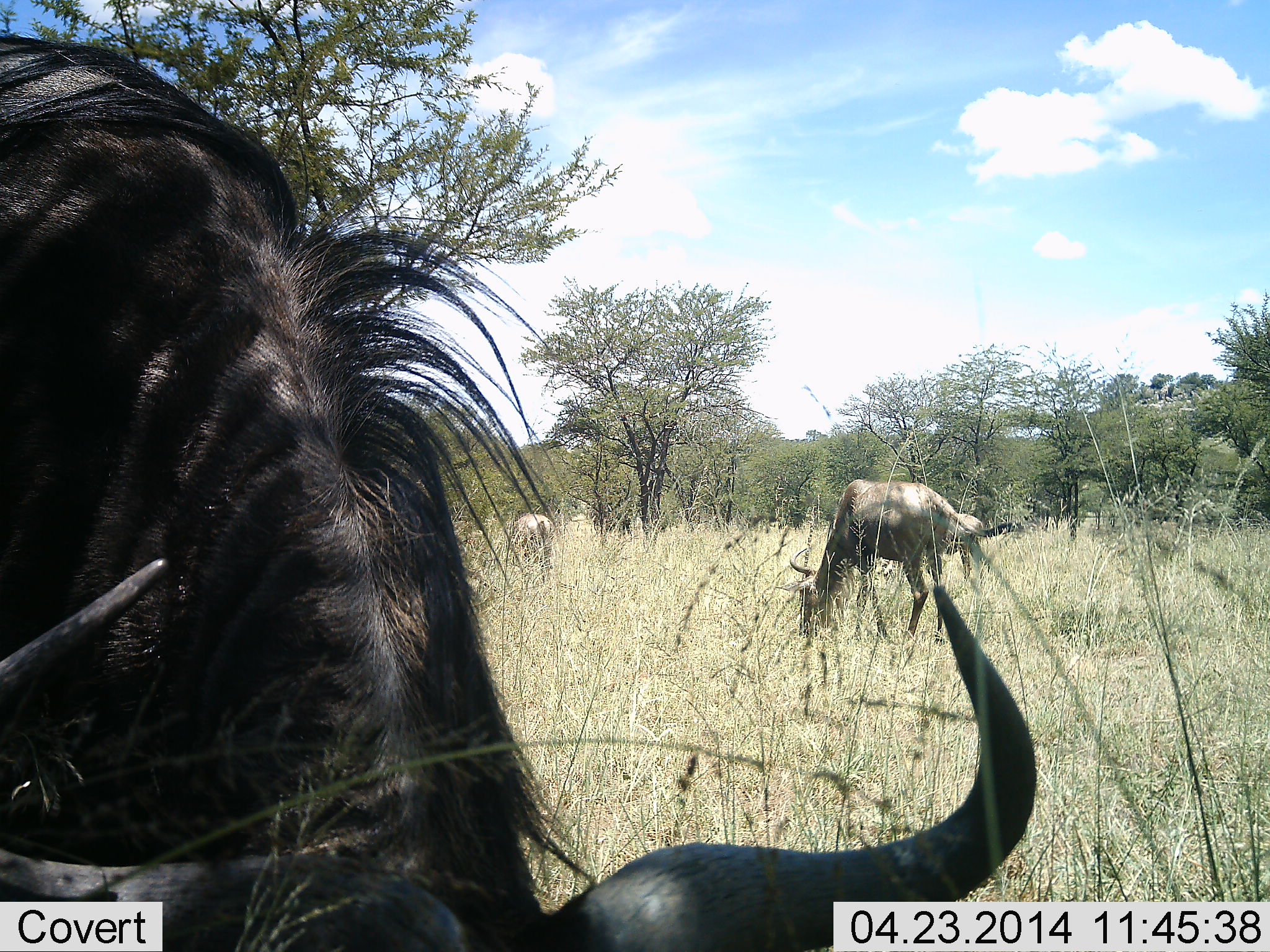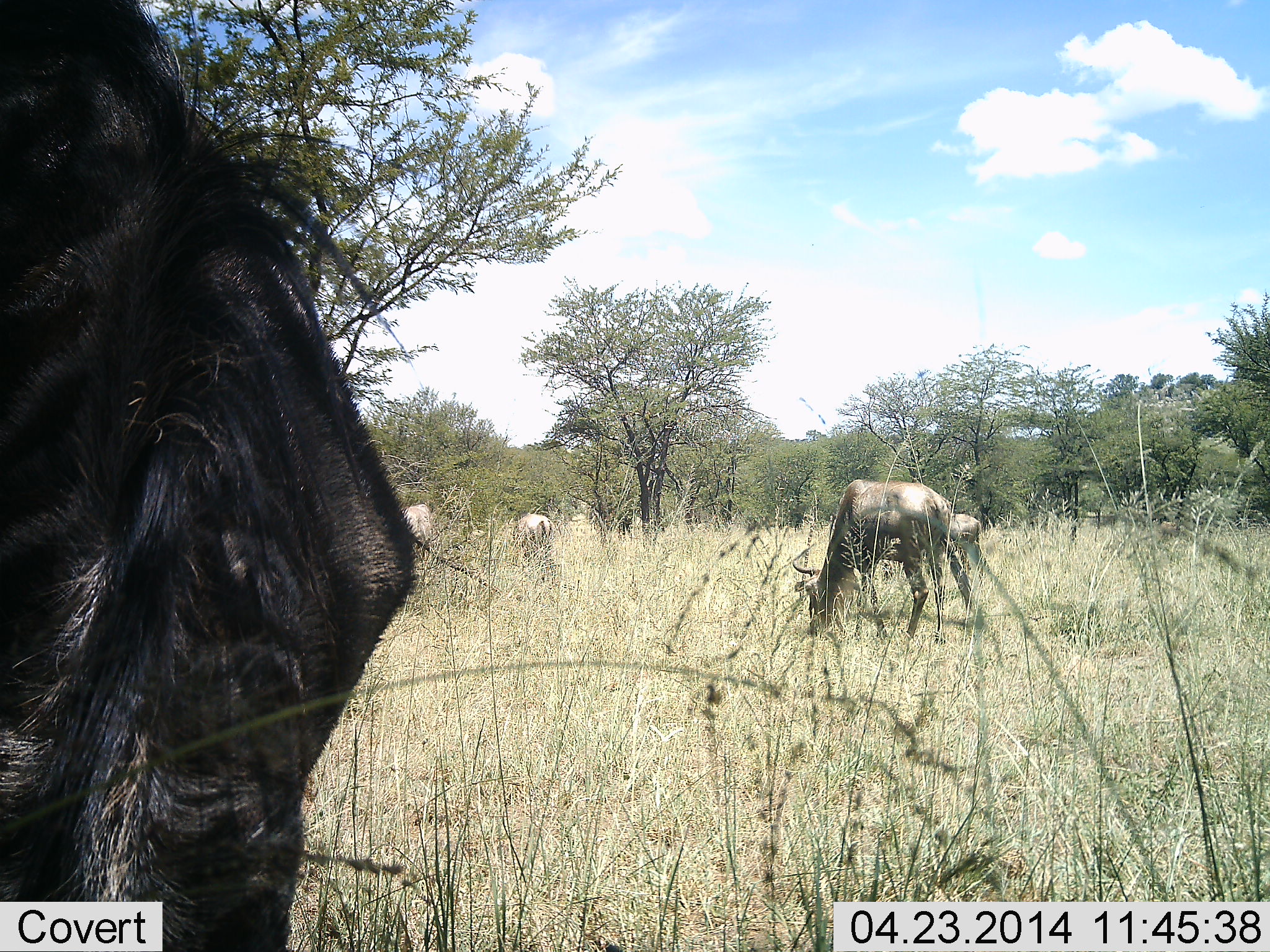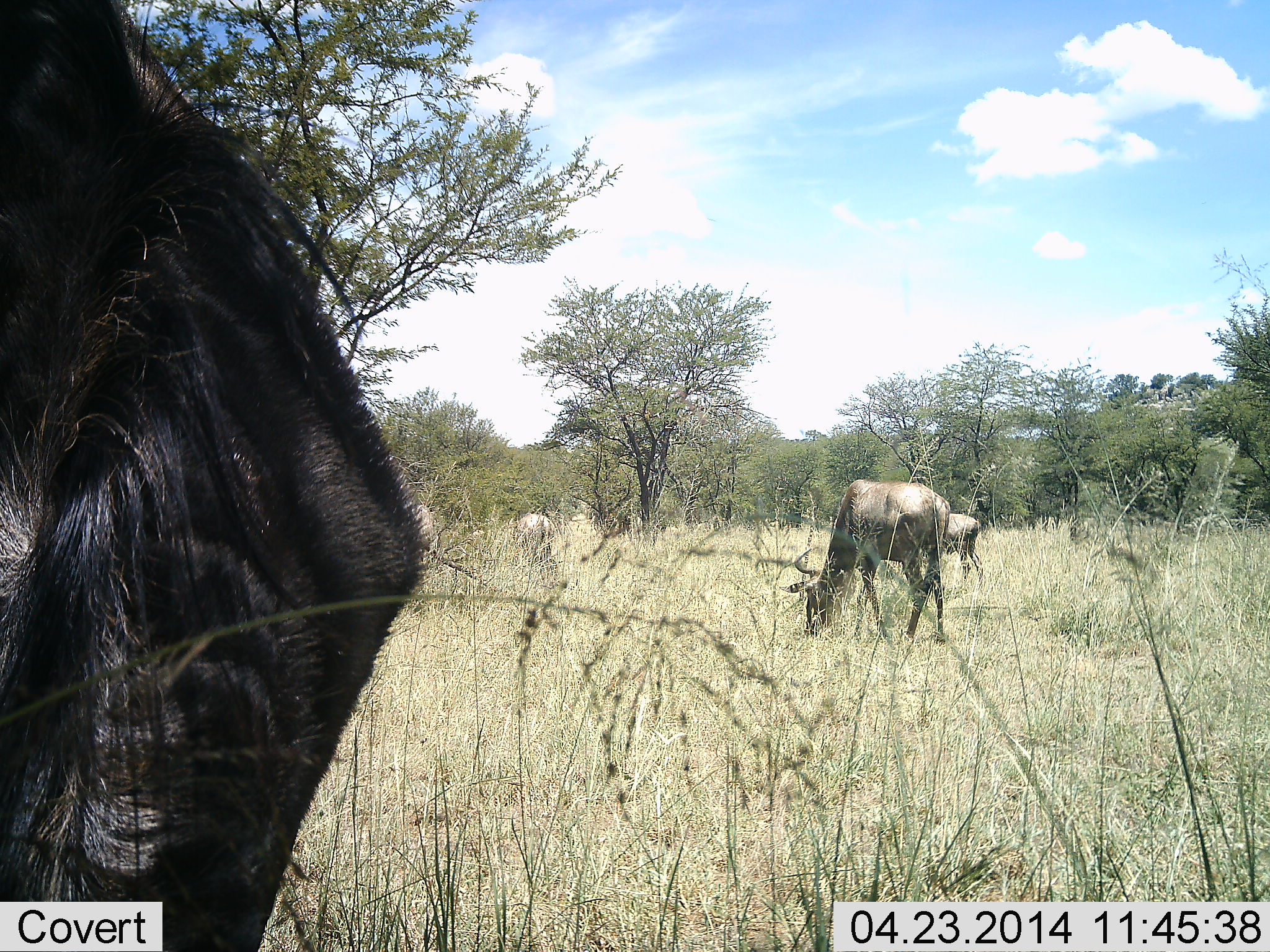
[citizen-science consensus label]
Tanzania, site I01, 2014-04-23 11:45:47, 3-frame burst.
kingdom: Animalia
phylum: Chordata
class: Mammalia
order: Artiodactyla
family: Bovidae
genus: Connochaetes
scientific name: Connochaetes taurinus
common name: blue wildebeest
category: wildebeest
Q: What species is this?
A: Wildebeest (blue wildebeest) (Connochaetes taurinus).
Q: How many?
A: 5.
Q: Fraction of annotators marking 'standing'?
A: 20%.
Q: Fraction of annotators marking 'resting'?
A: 0%.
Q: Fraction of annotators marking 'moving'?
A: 10%.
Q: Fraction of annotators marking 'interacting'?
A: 0%.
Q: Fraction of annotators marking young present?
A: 20%.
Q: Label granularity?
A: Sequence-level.